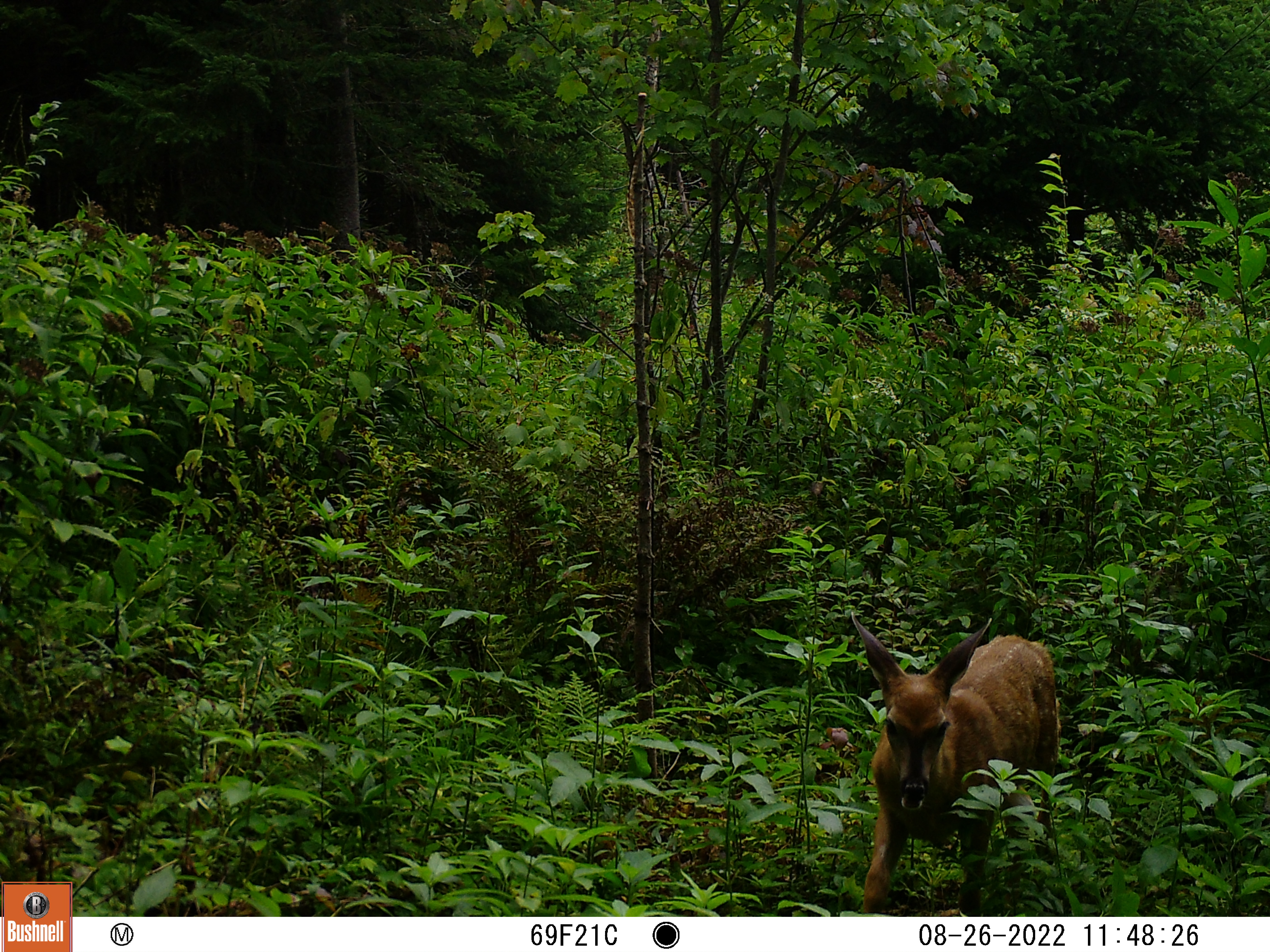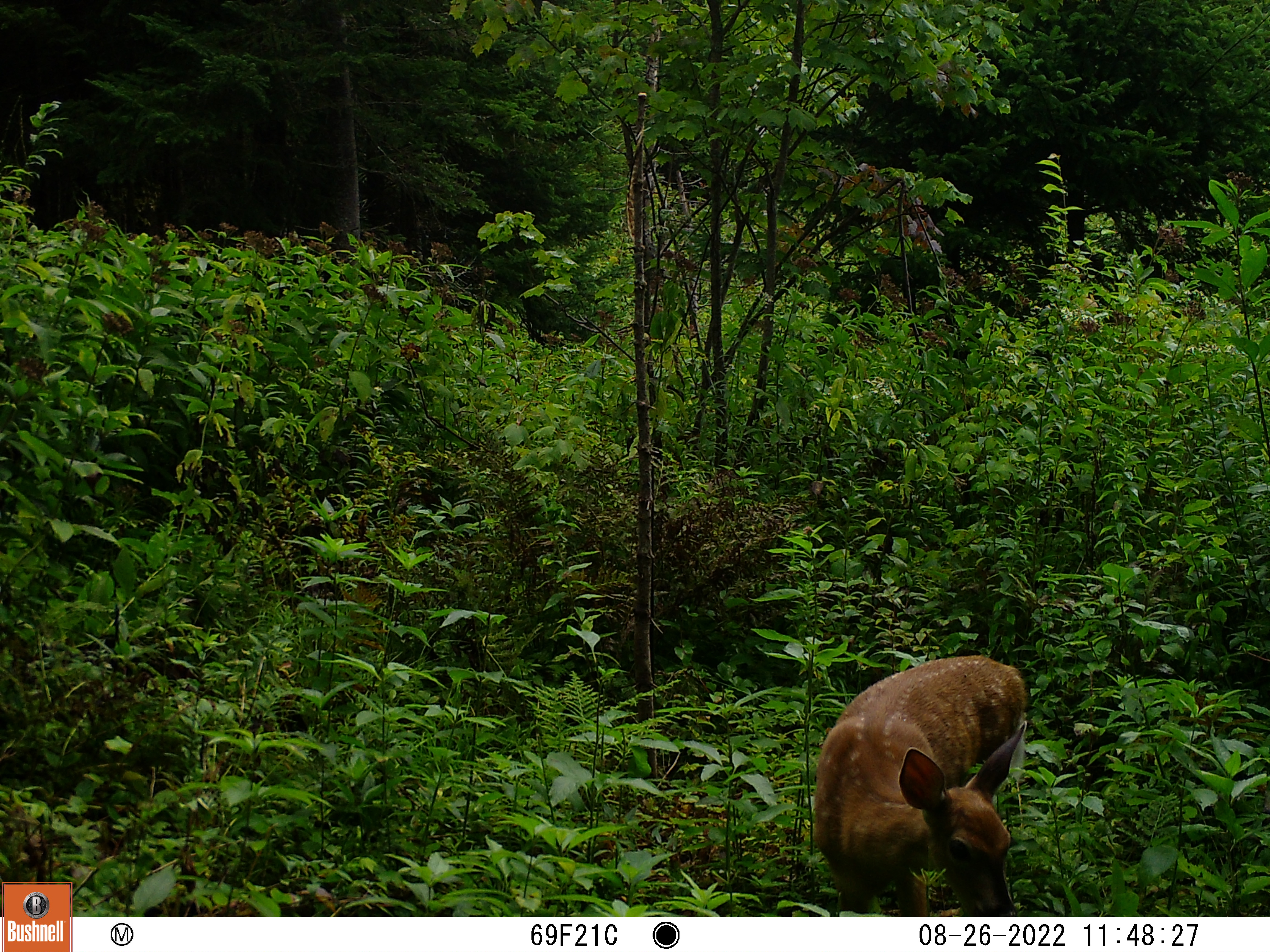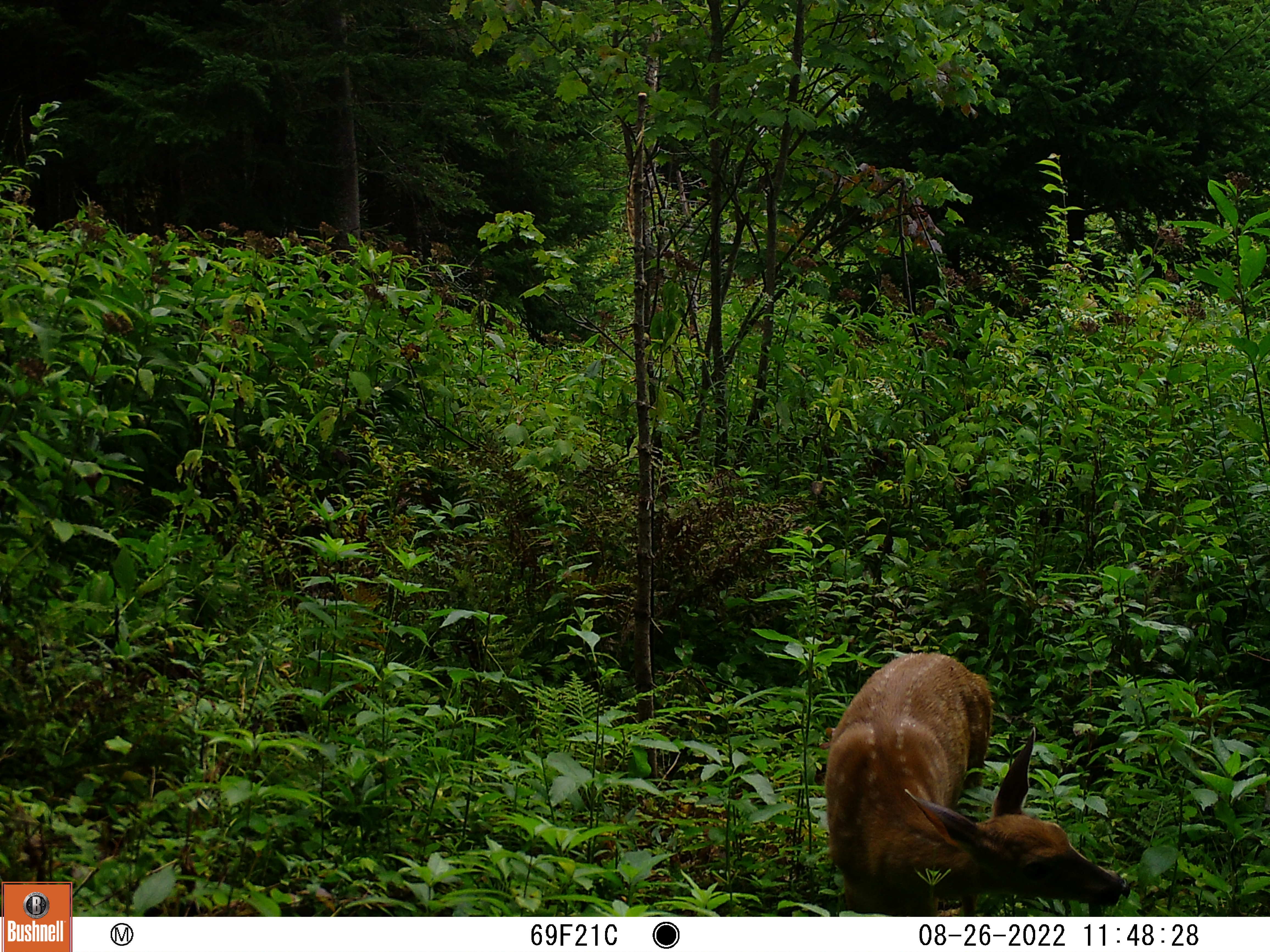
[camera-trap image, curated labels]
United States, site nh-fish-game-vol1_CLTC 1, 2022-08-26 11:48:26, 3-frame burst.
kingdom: Animalia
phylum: Chordata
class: Mammalia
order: Artiodactyla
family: Cervidae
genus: Odocoileus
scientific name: Odocoileus virginianus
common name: white-tailed deer